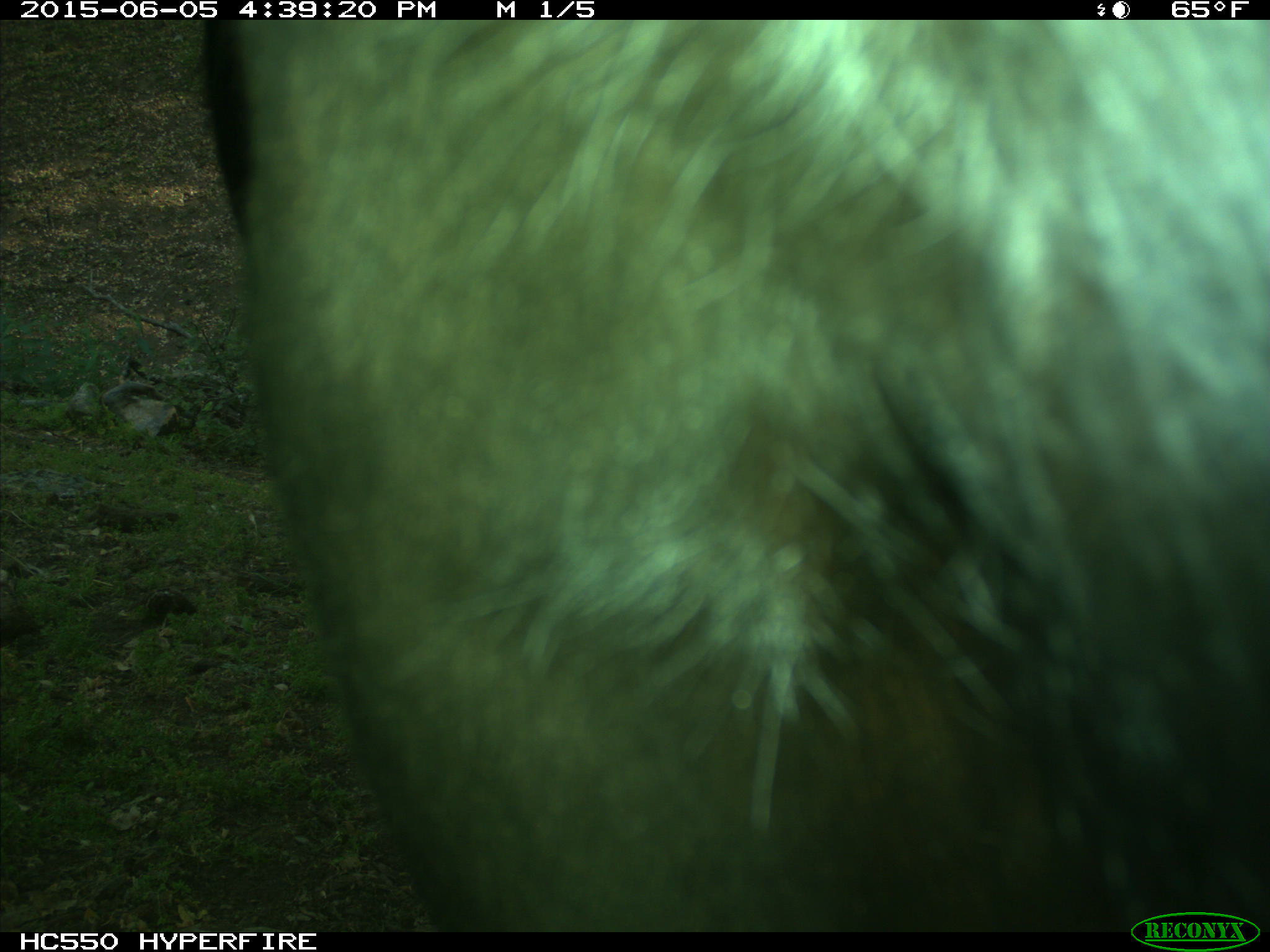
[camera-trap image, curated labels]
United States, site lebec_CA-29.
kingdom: Animalia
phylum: Chordata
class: Mammalia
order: Artiodactyla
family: Bovidae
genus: Bos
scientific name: Bos taurus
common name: domestic cow